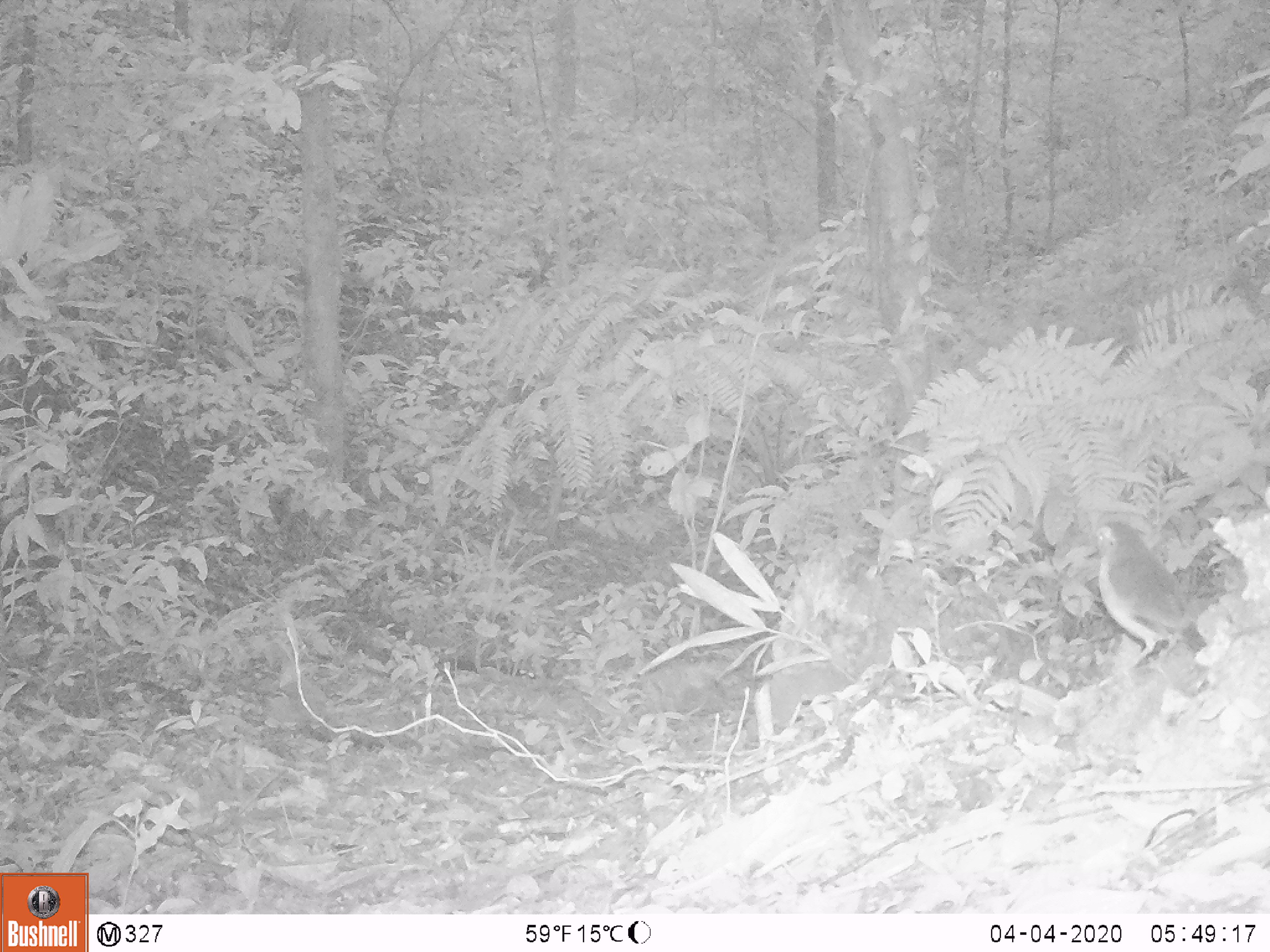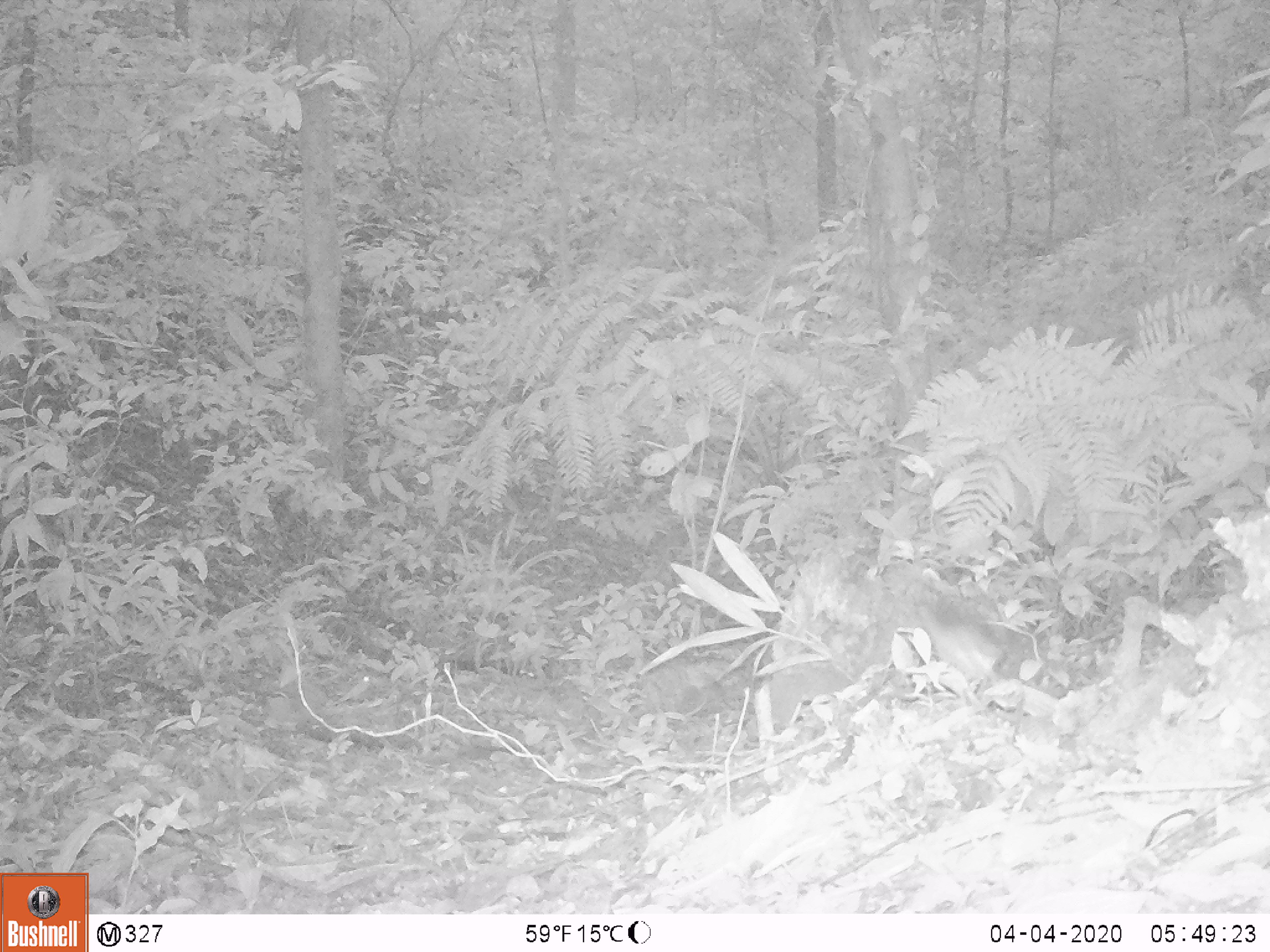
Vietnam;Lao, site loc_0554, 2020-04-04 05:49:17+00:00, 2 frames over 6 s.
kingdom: Animalia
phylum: Chordata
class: Aves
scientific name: Aves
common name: bird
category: unidentified bird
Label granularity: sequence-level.